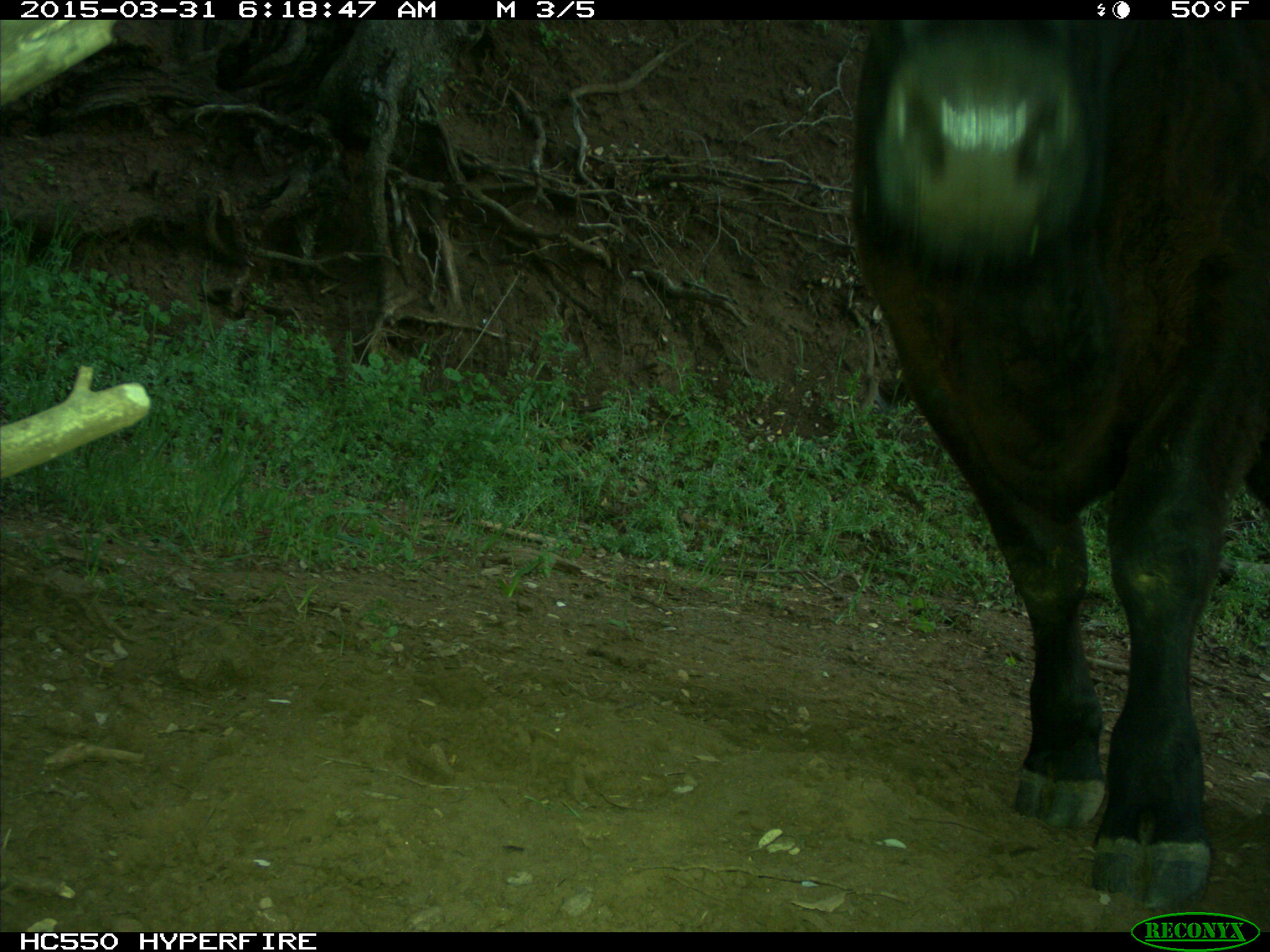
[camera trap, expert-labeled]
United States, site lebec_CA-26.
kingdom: Animalia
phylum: Chordata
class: Mammalia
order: Artiodactyla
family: Bovidae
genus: Bos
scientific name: Bos taurus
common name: domestic cow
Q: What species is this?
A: Bos taurus (domestic cow).